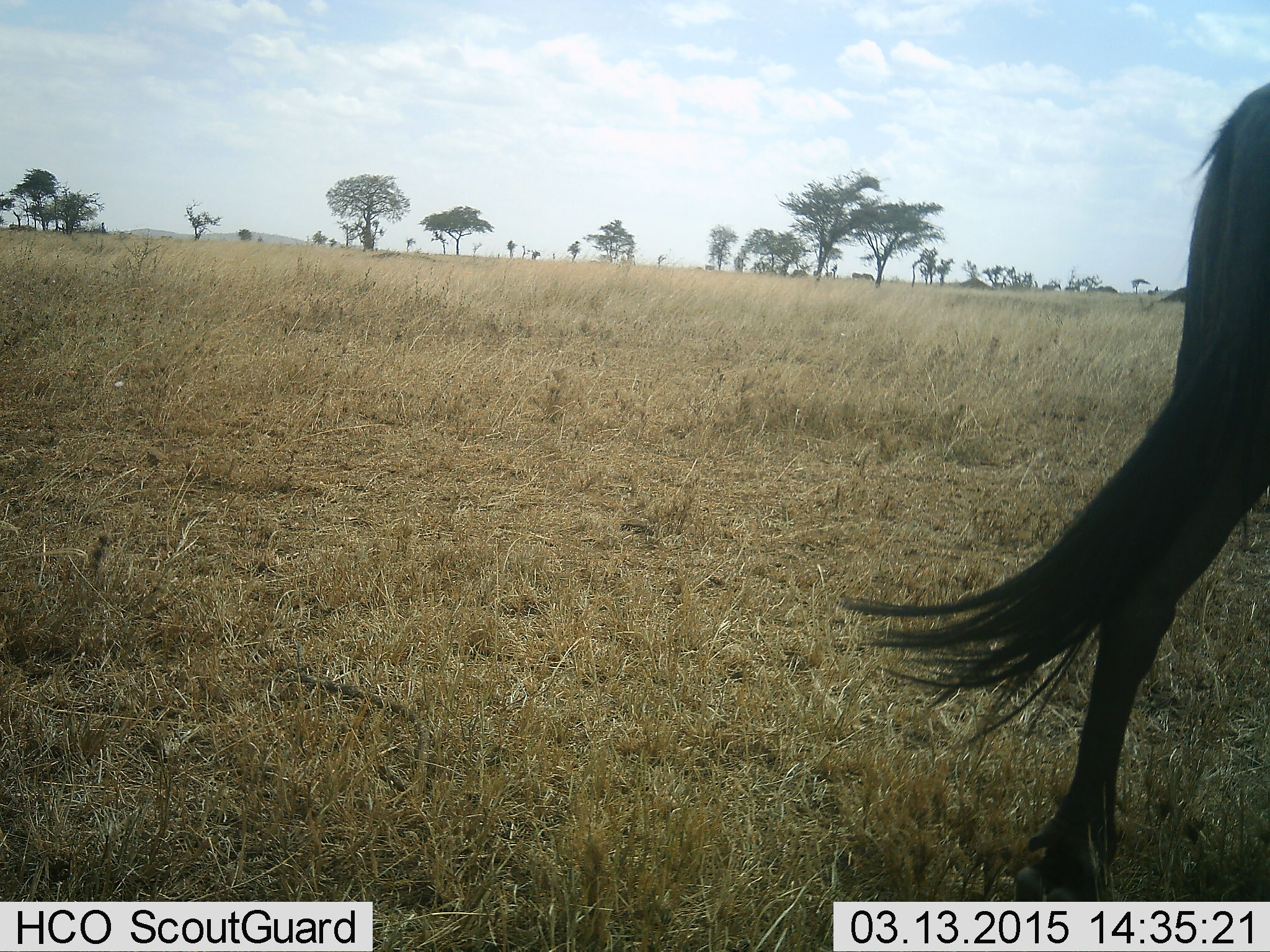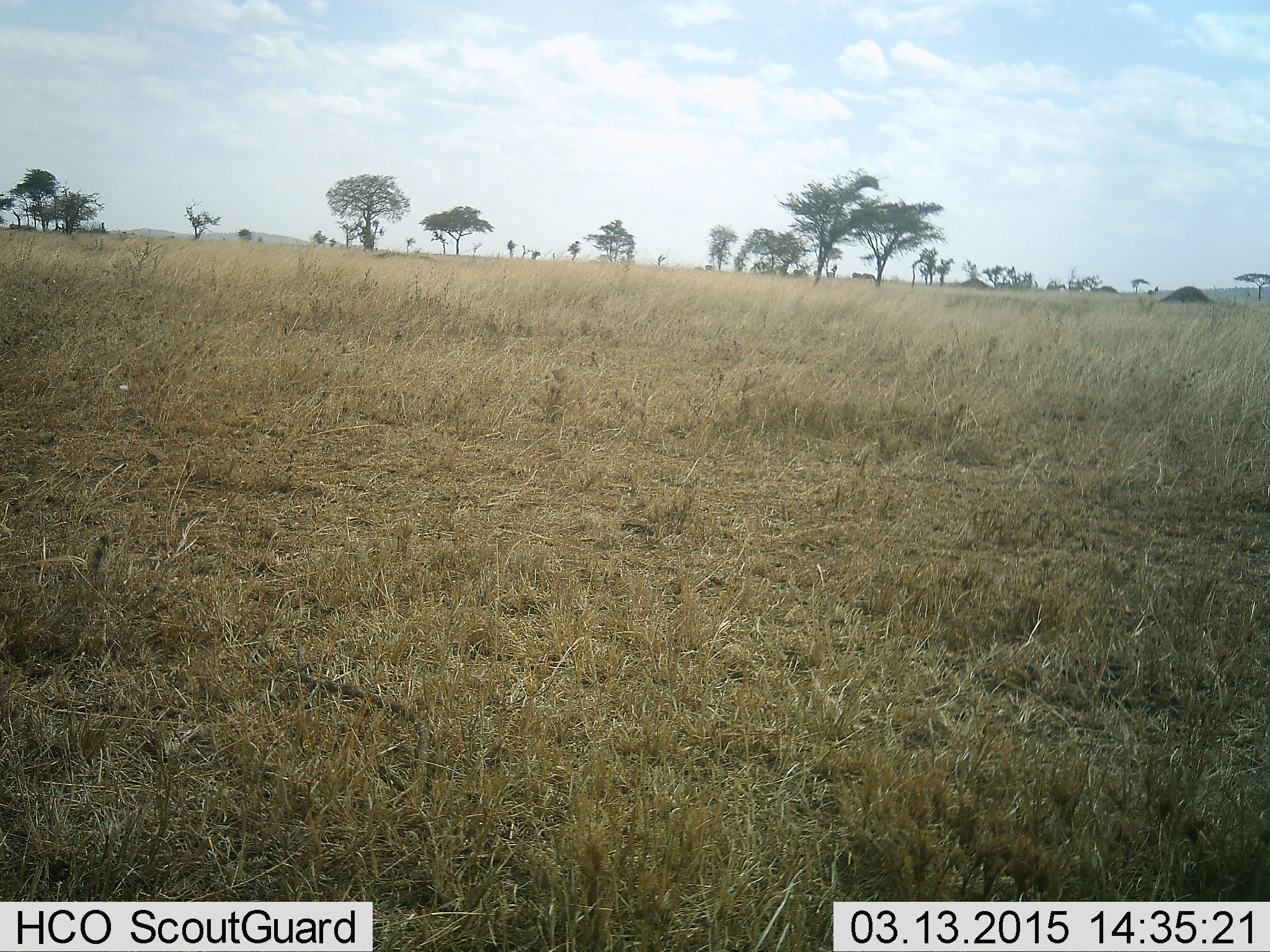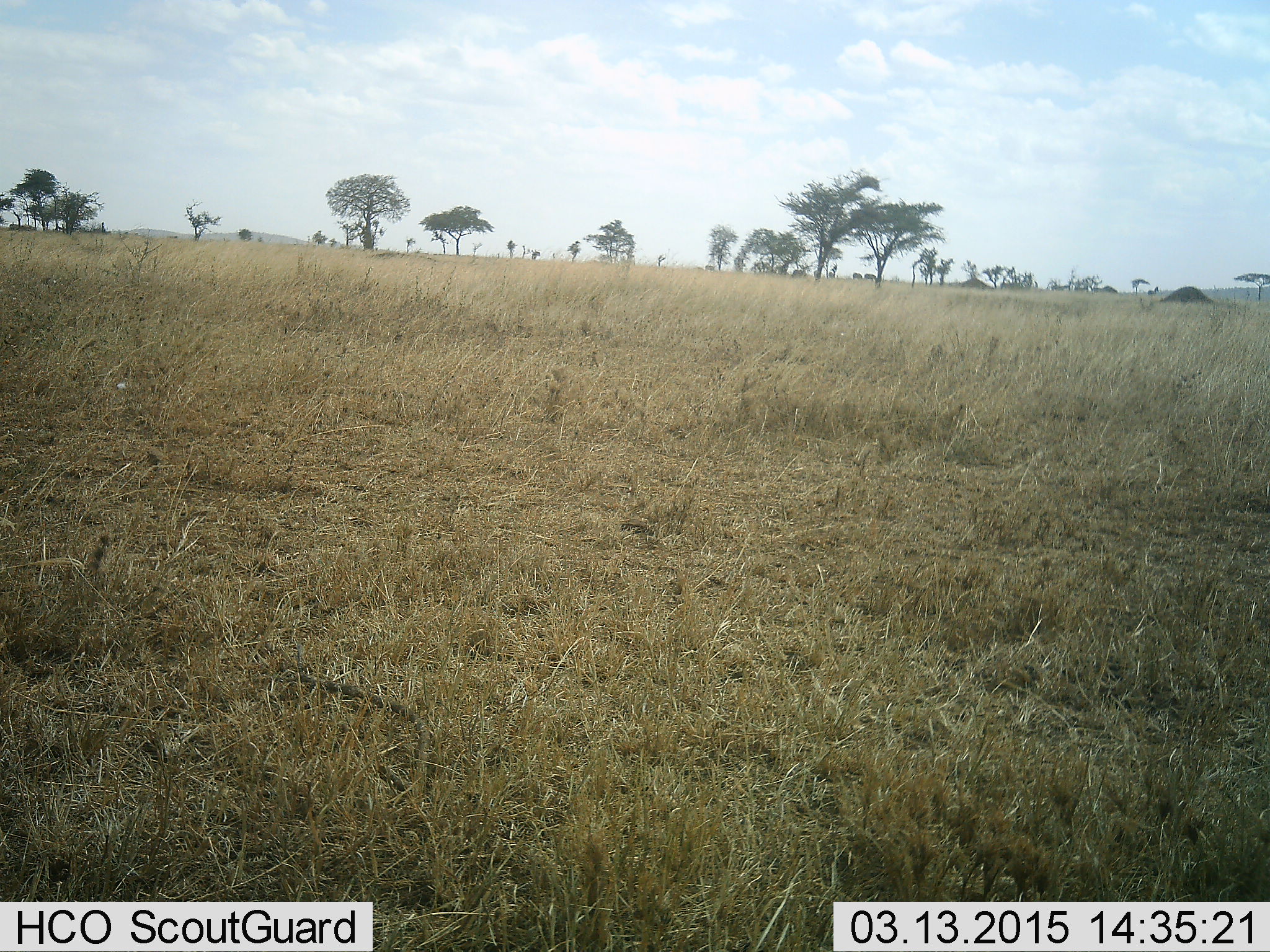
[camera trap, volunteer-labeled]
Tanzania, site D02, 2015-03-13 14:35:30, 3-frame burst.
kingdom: Animalia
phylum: Chordata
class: Mammalia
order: Artiodactyla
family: Bovidae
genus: Connochaetes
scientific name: Connochaetes taurinus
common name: blue wildebeest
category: wildebeest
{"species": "wildebeest (blue wildebeest) (Connochaetes taurinus)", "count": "1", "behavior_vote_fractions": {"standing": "0%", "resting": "0%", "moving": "100%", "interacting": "0%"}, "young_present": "0%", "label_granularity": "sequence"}